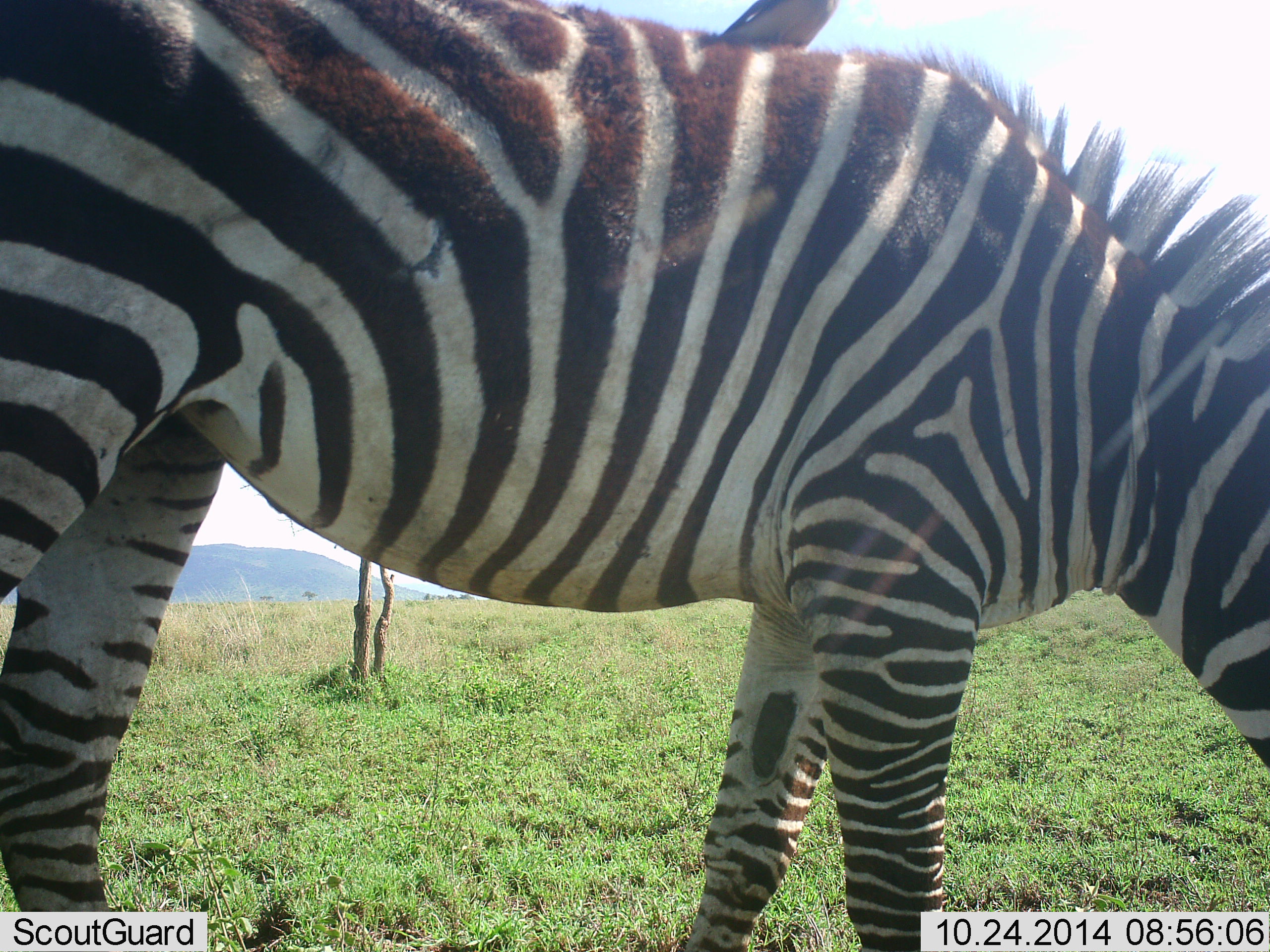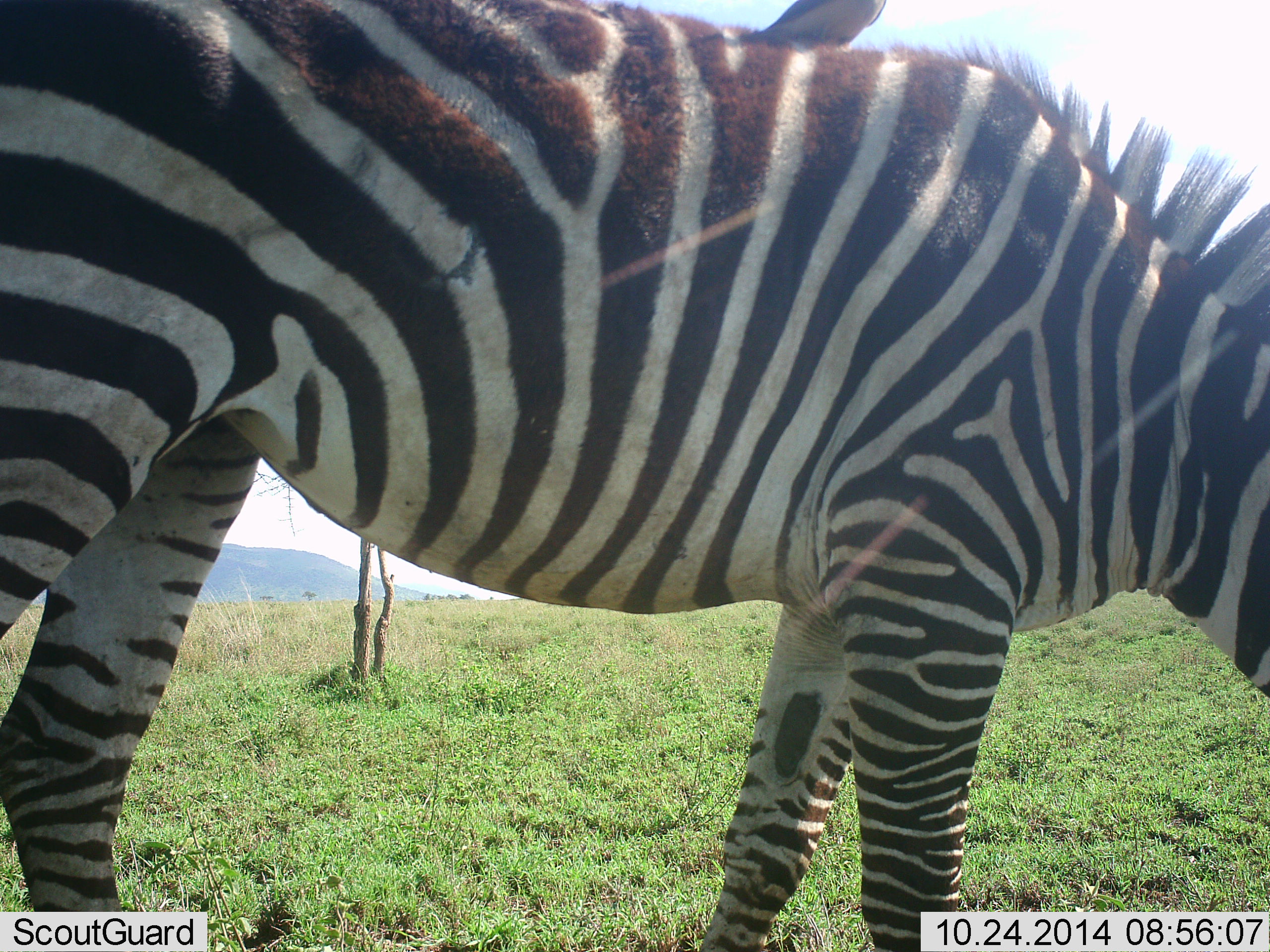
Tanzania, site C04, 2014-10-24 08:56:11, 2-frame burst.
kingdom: Animalia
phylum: Chordata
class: Mammalia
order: Perissodactyla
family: Equidae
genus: Equus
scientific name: Equus quagga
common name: plains zebra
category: zebra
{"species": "zebra (plains zebra) (Equus quagga)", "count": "1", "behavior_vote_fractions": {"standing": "44%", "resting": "6%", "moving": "0%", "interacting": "0%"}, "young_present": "0%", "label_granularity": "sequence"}